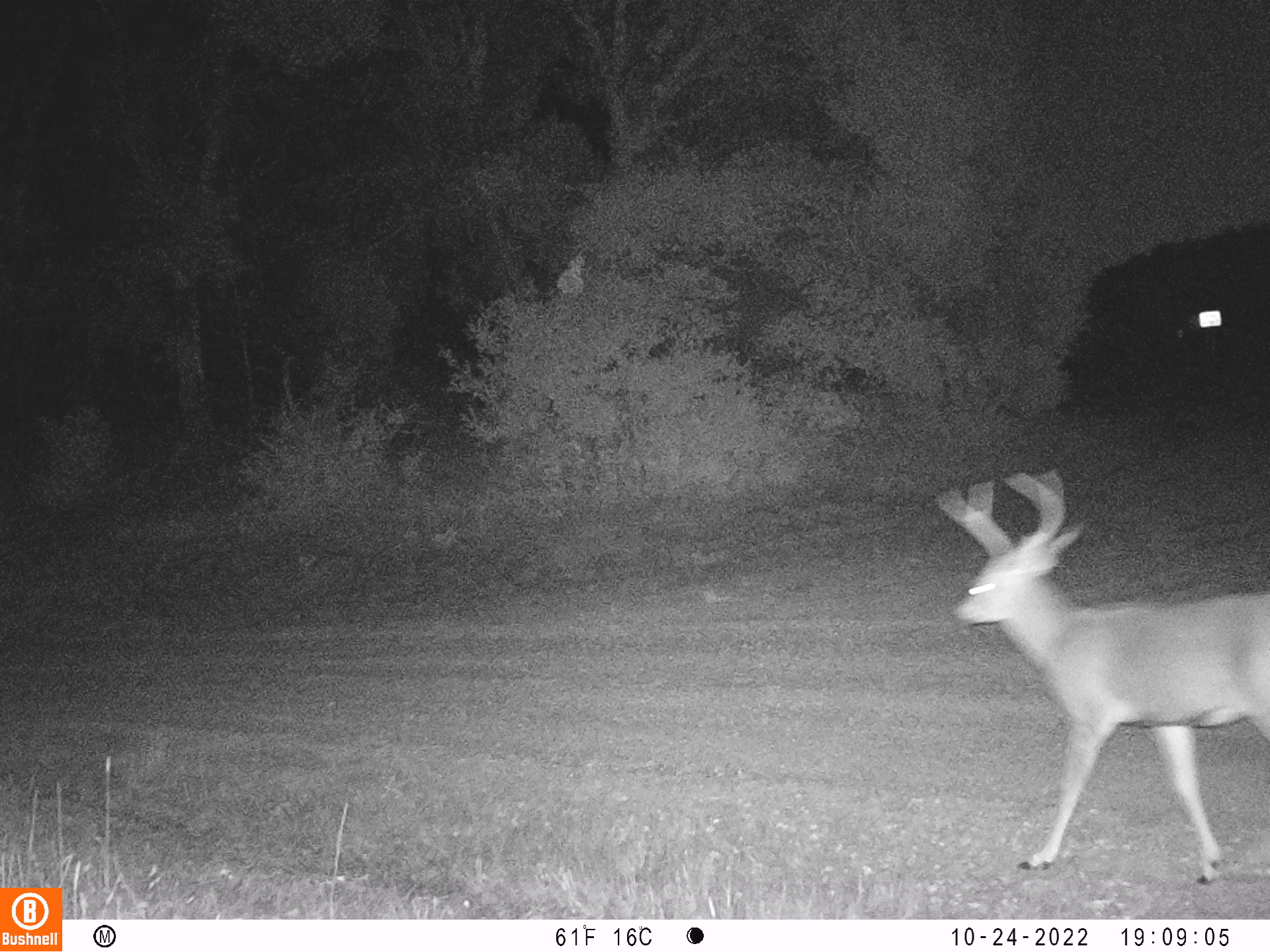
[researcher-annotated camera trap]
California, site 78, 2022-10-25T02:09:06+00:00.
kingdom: Animalia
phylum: Chordata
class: Mammalia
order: Artiodactyla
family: Cervidae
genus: Odocoileus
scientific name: Odocoileus hemionus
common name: mule deer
Mule deer (Odocoileus hemionus).